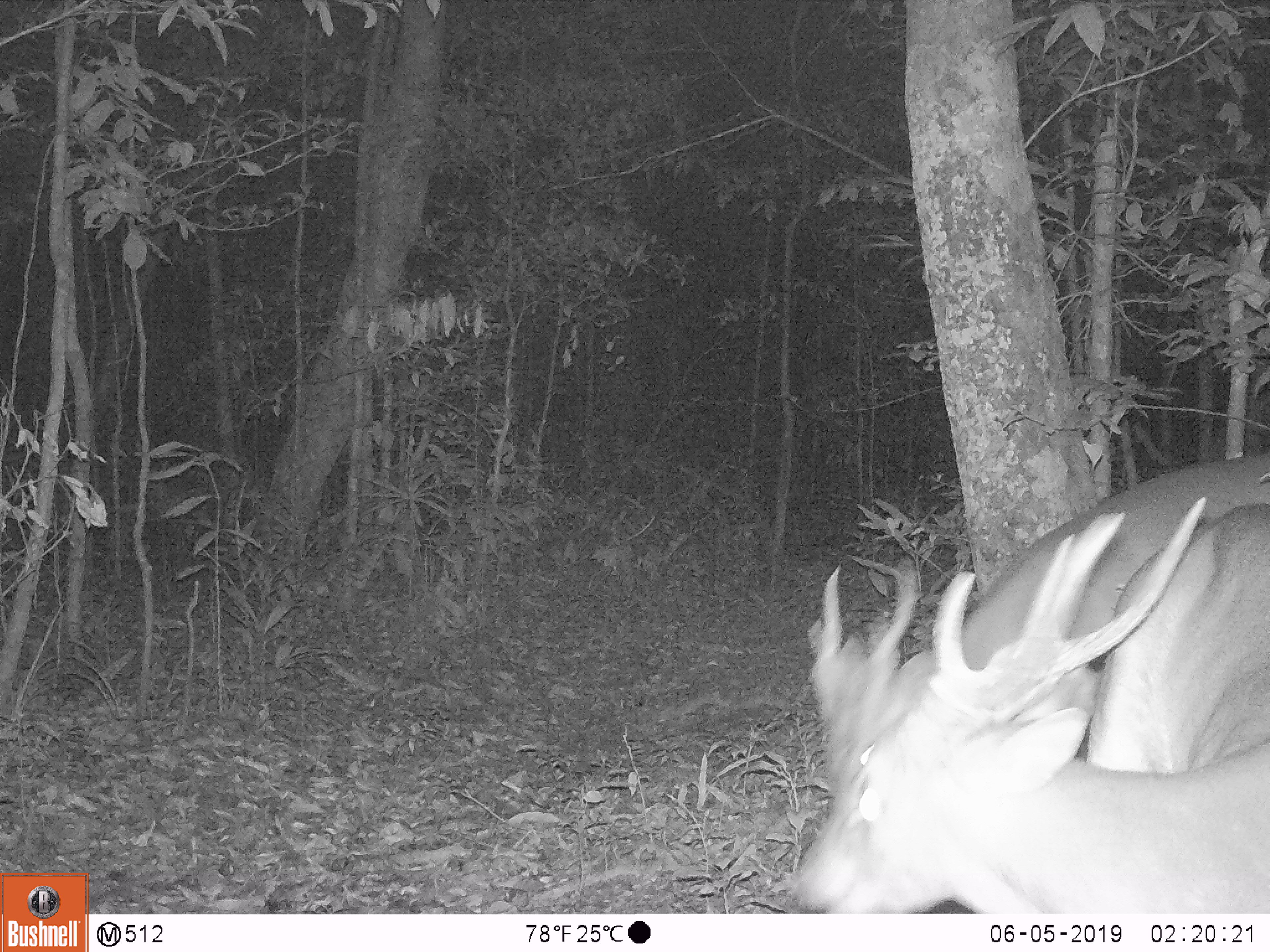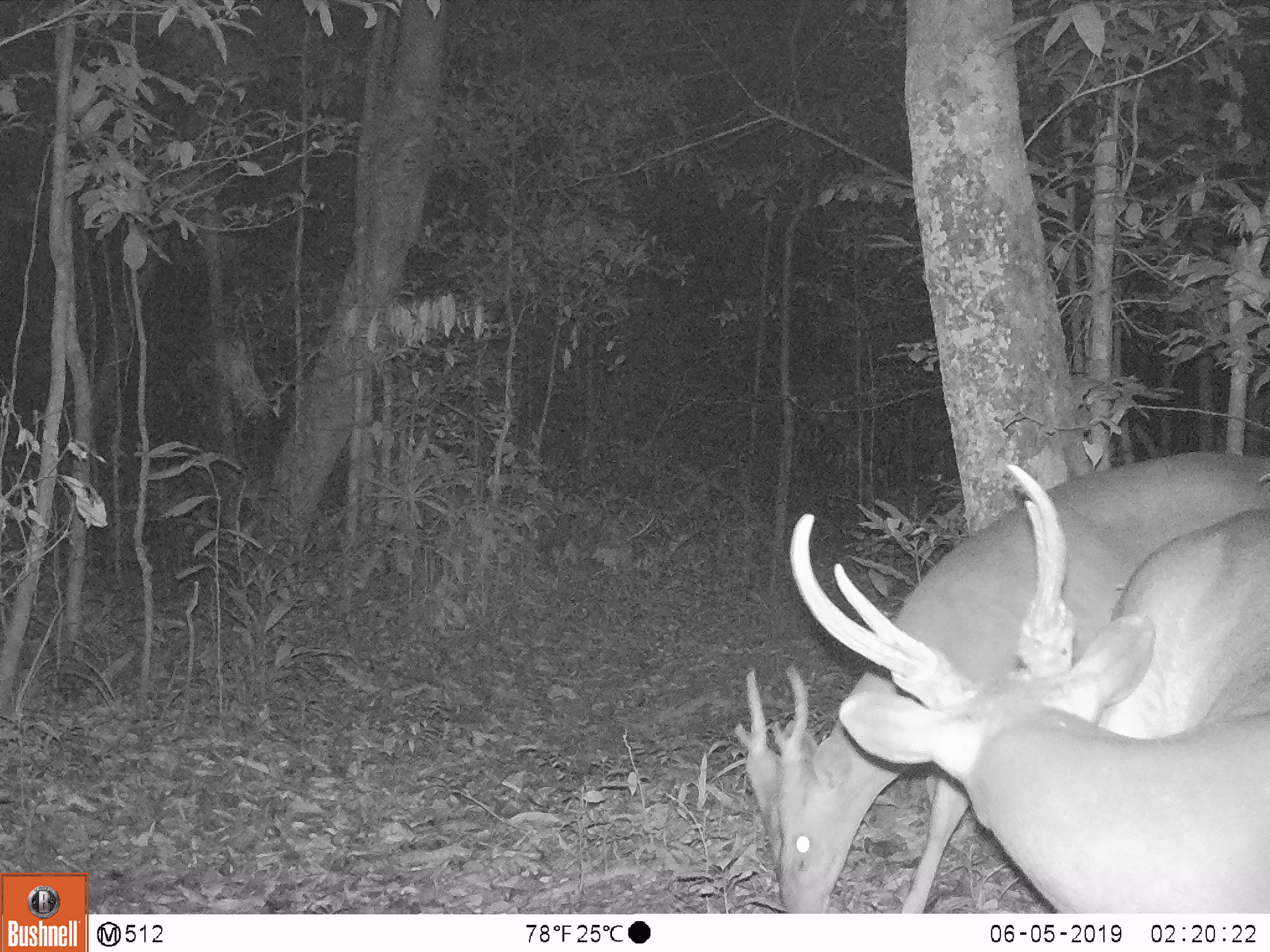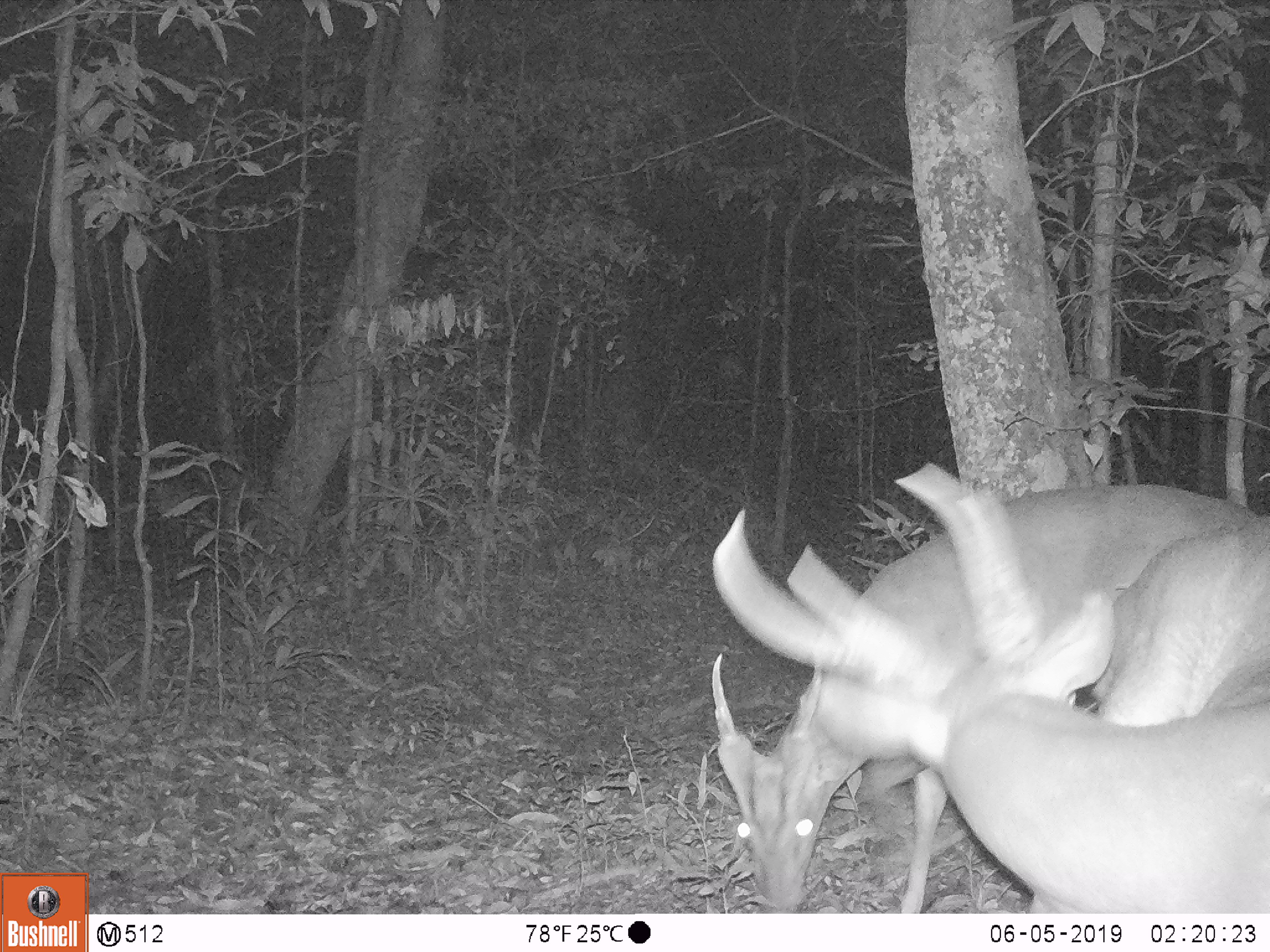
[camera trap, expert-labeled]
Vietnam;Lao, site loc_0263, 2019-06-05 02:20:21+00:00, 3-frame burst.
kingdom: Animalia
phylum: Chordata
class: Mammalia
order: Artiodactyla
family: Cervidae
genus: Muntiacus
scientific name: Muntiacus vuquangensis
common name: large-antlered muntjac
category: large antlered muntjac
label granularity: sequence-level